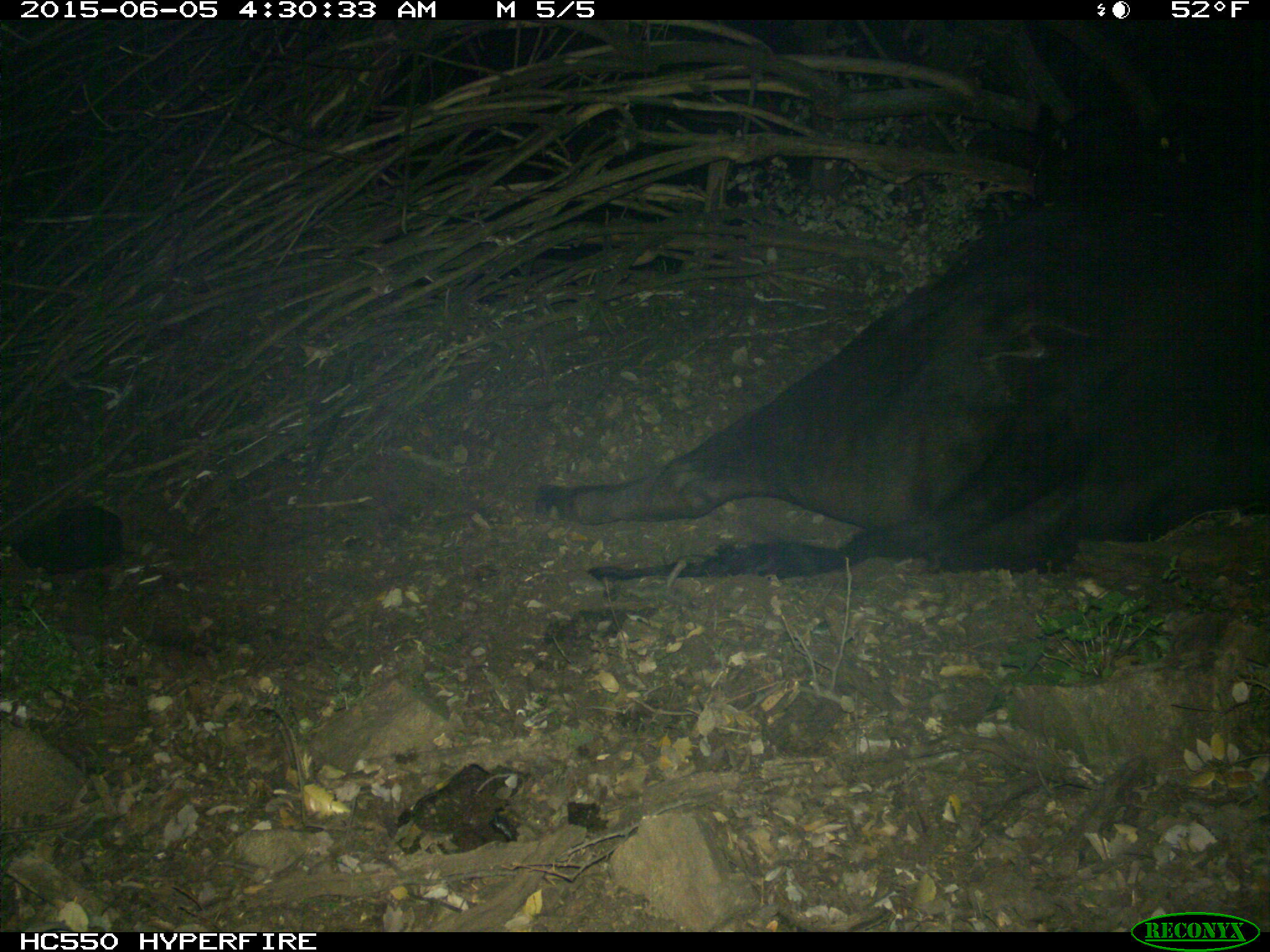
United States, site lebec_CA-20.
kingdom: Animalia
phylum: Chordata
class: Mammalia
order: Artiodactyla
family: Bovidae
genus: Bos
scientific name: Bos taurus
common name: domestic cow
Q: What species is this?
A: Bos taurus (domestic cow).